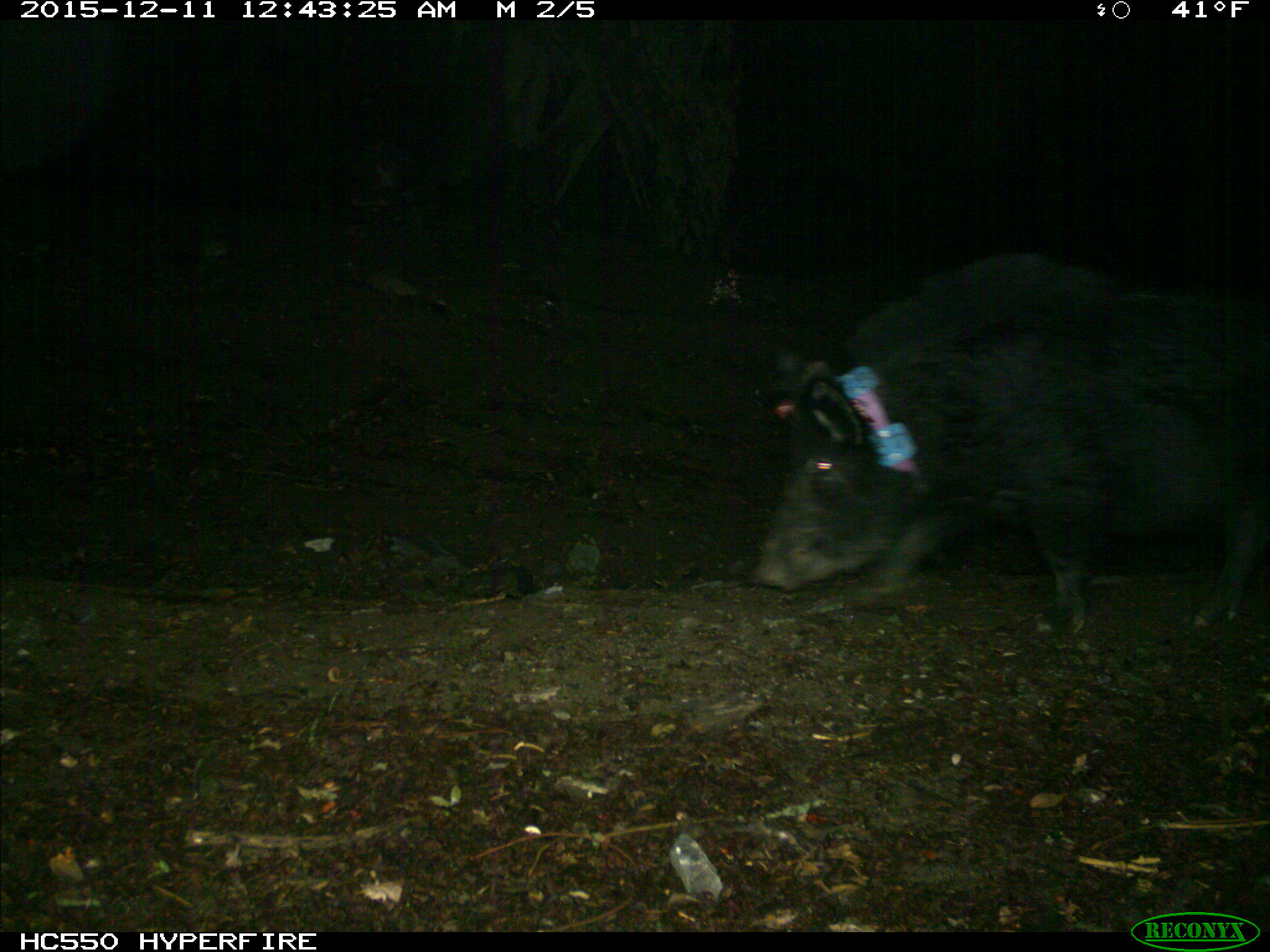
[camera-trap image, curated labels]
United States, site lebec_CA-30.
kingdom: Animalia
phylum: Chordata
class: Mammalia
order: Artiodactyla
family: Suidae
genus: Sus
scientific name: Sus scrofa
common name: wild boar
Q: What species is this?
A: Sus scrofa (wild boar).